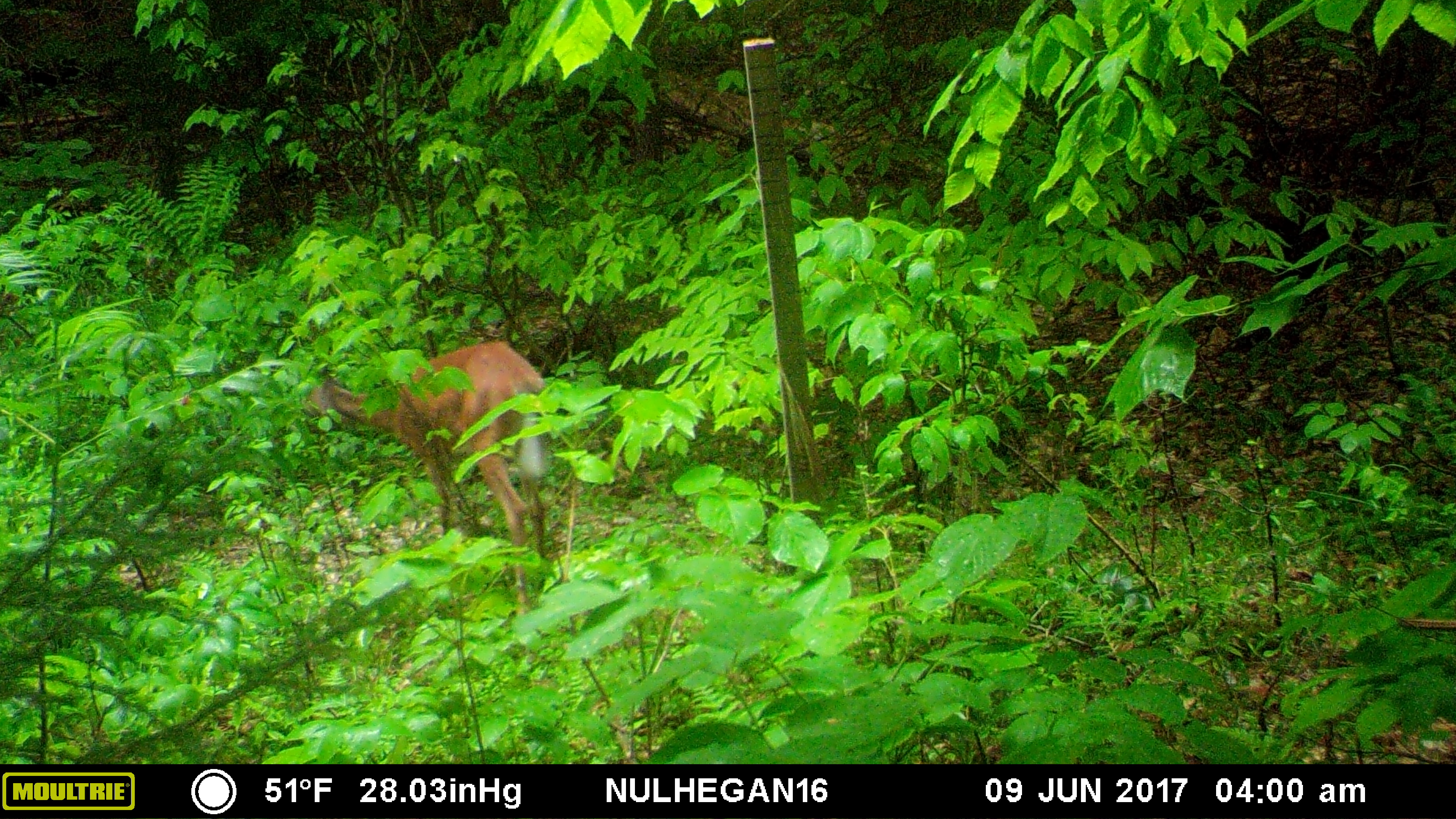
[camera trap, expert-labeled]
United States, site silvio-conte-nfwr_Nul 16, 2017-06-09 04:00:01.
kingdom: Animalia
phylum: Chordata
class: Mammalia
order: Artiodactyla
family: Cervidae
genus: Odocoileus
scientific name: Odocoileus virginianus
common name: white-tailed deer